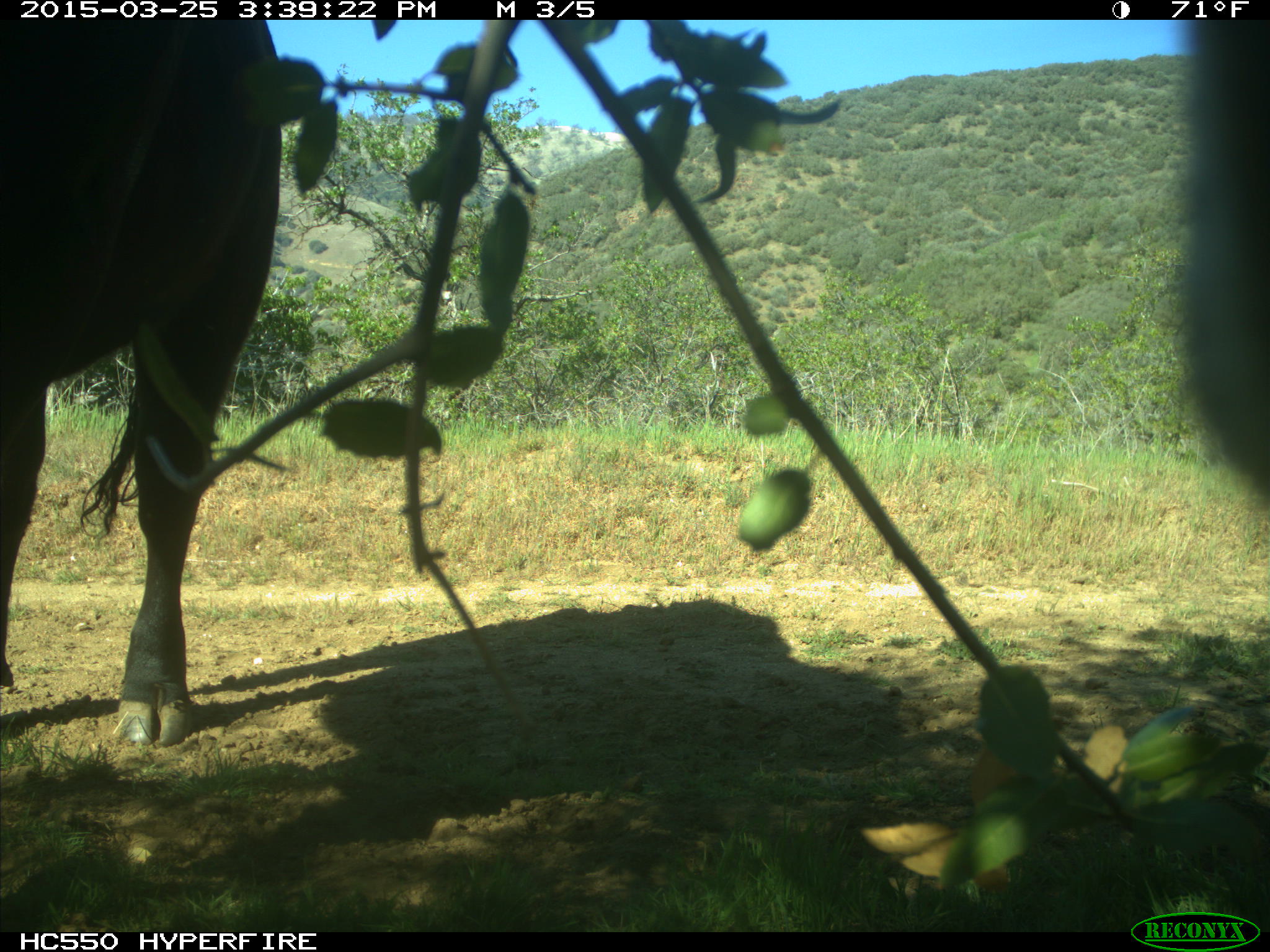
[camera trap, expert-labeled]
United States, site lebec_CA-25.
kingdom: Animalia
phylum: Chordata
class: Mammalia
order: Artiodactyla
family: Bovidae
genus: Bos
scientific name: Bos taurus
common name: domestic cow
Bos taurus (domestic cow).